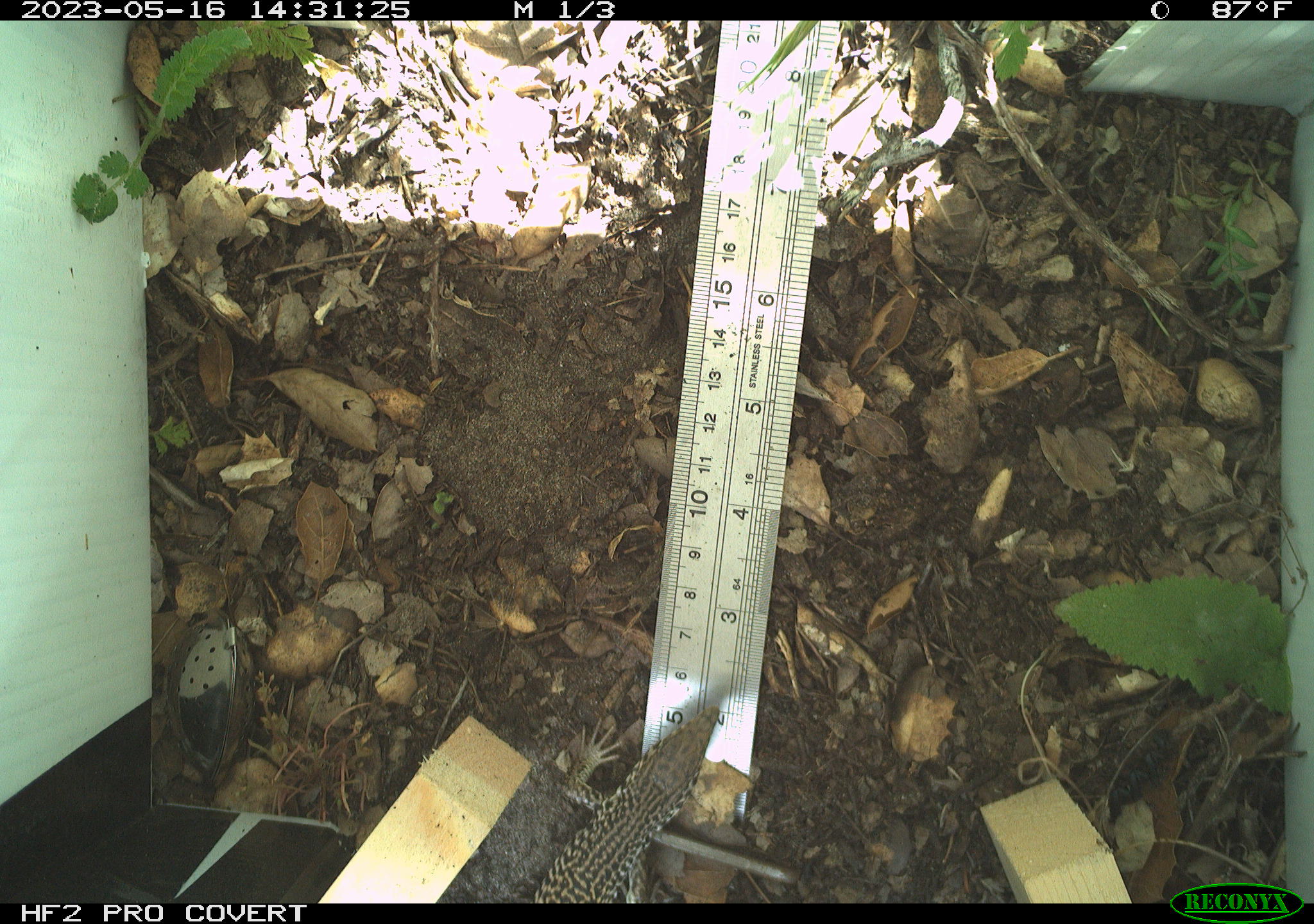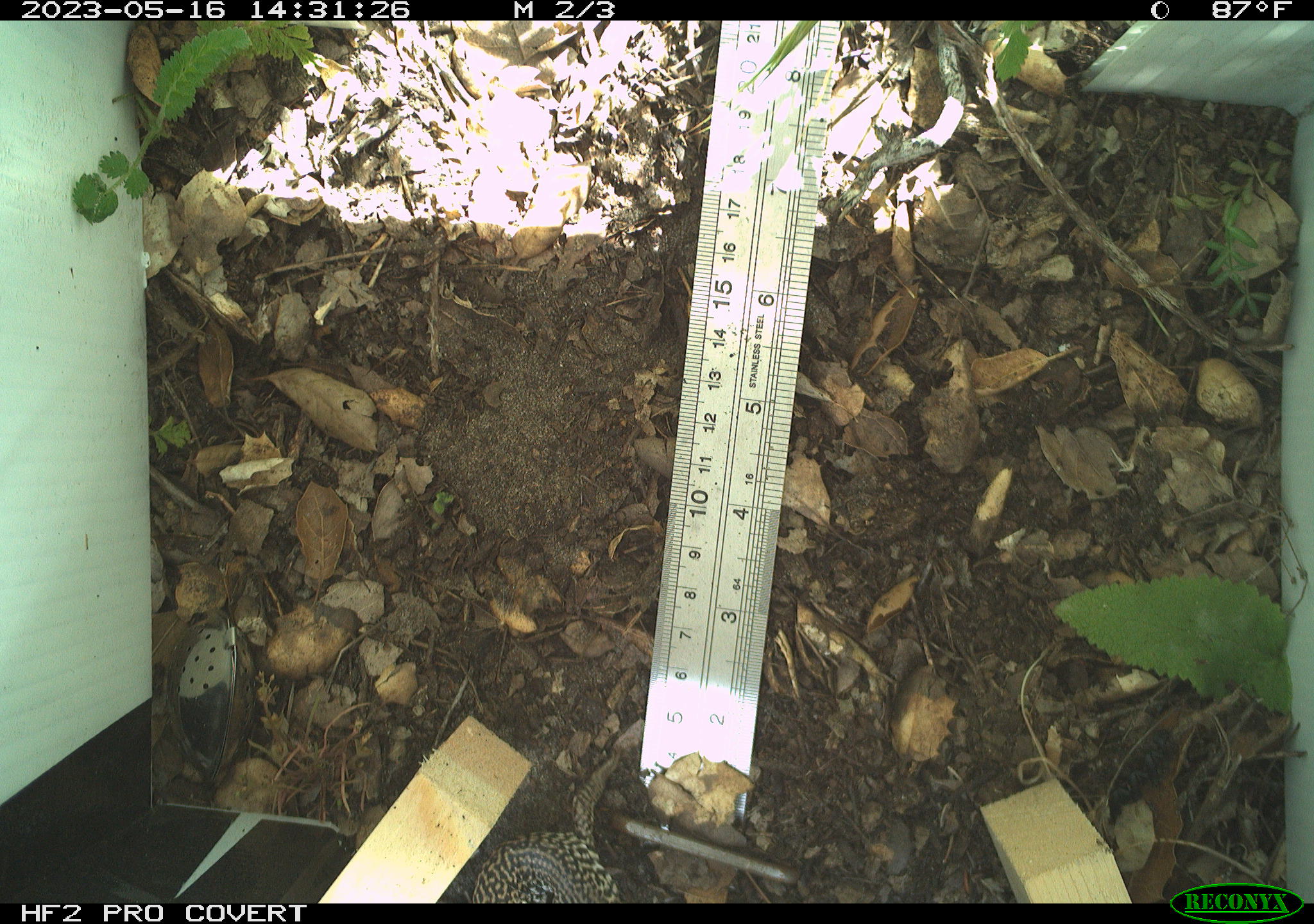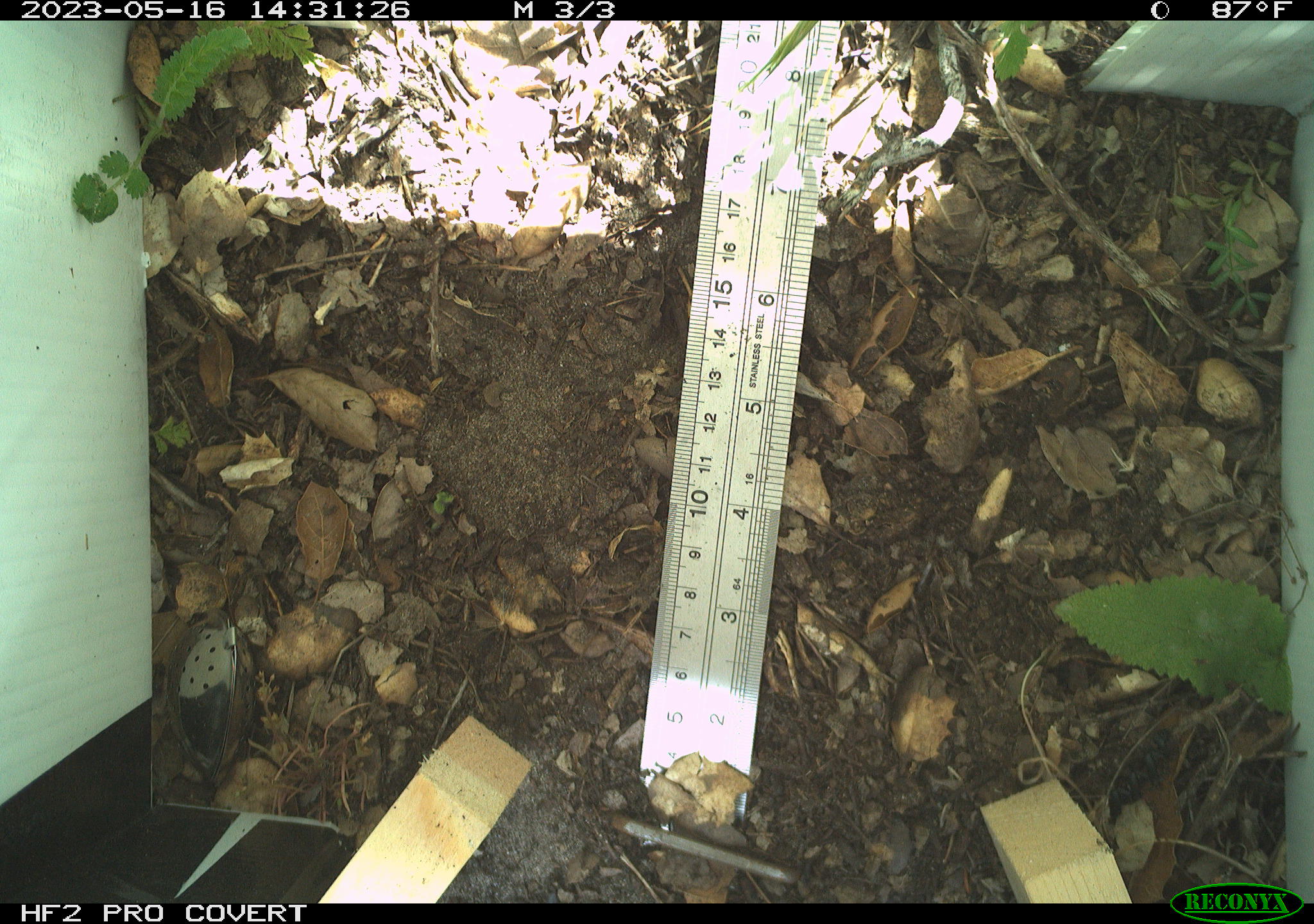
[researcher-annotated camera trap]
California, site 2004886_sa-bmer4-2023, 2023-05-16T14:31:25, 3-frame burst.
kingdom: Animalia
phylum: Chordata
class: Reptilia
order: Squamata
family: Teiidae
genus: Aspidoscelis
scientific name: Aspidoscelis tigris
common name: western whiptail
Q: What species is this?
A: Western whiptail (Aspidoscelis tigris).